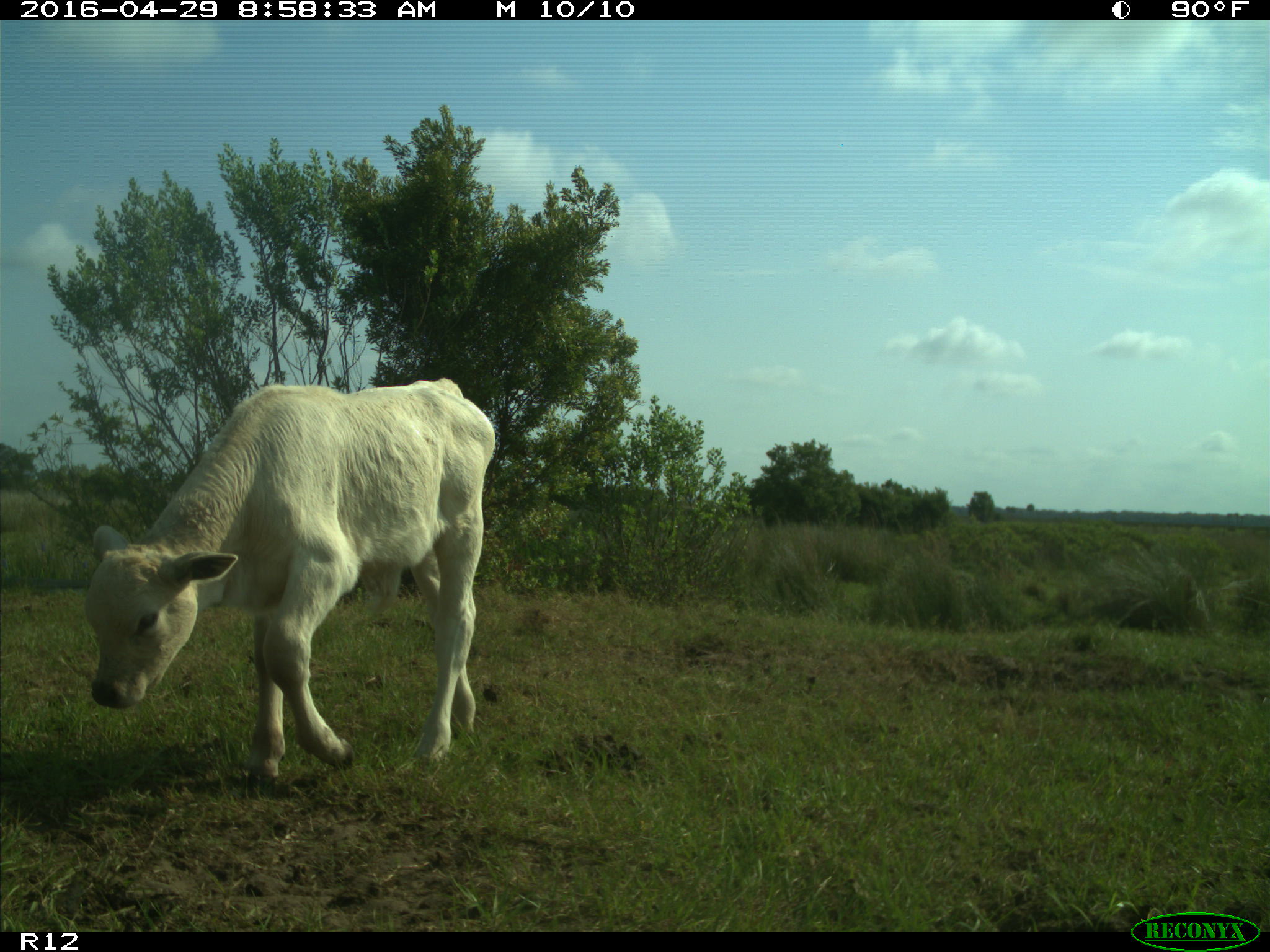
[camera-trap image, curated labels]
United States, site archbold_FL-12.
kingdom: Animalia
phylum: Chordata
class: Mammalia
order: Artiodactyla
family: Bovidae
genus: Bos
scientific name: Bos taurus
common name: domestic cow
Bos taurus (domestic cow).